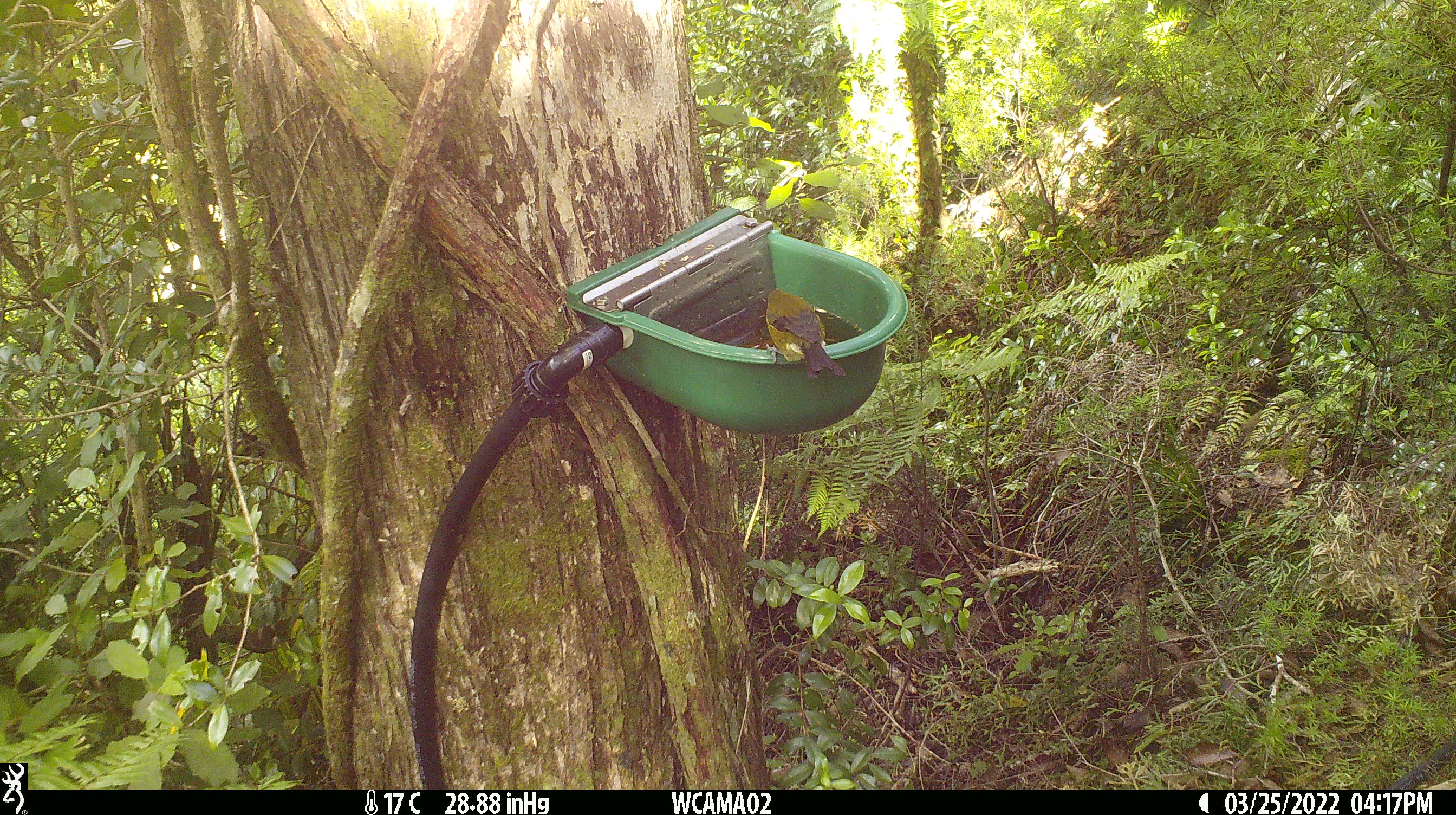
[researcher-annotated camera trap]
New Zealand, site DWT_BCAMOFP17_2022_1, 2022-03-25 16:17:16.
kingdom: Animalia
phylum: Chordata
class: Aves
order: Passeriformes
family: Meliphagidae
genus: Anthornis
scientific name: Anthornis melanura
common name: new zealand bellbird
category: bellbird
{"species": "bellbird (new zealand bellbird) (Anthornis melanura)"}